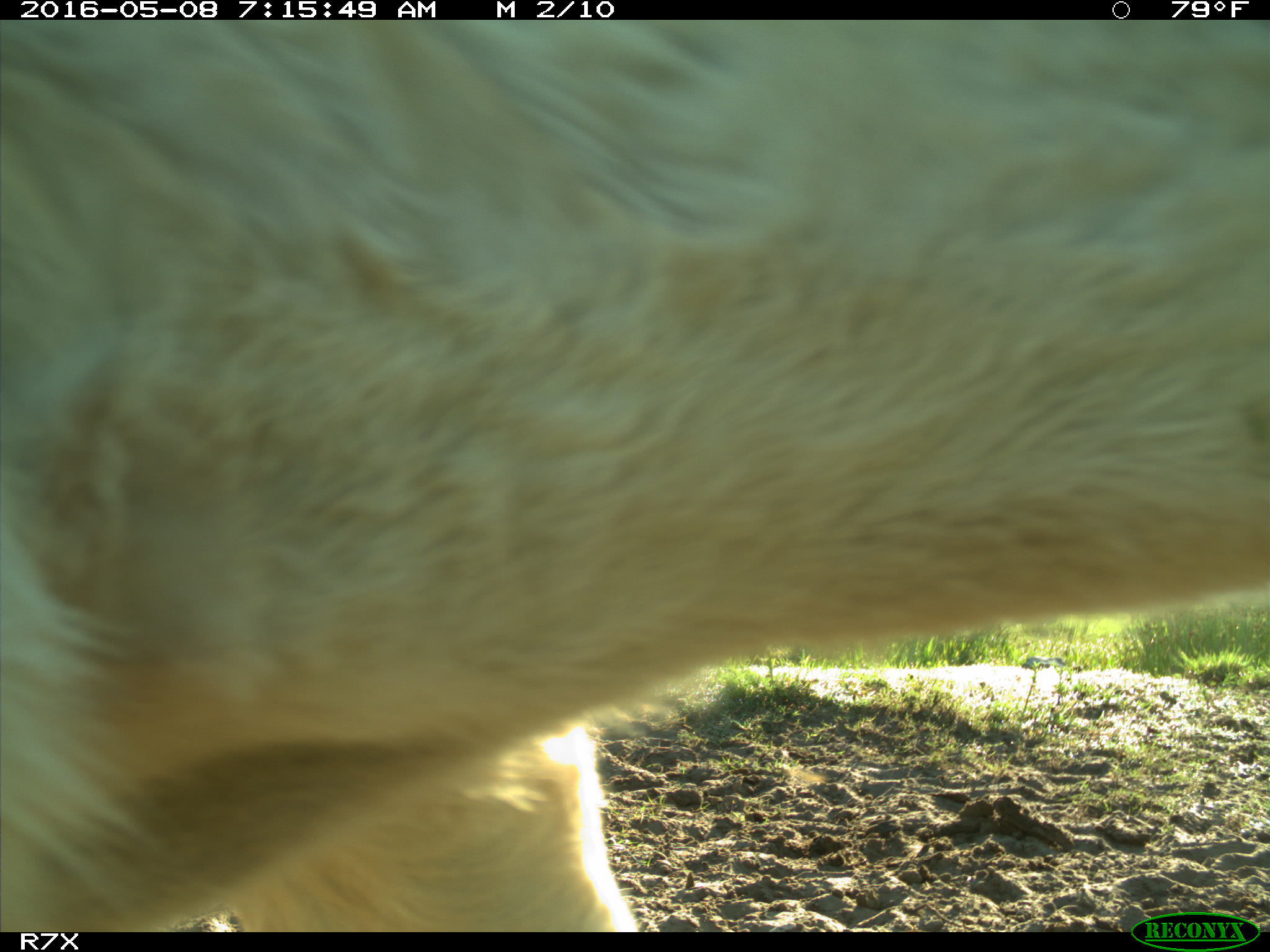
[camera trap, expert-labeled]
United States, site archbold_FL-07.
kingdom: Animalia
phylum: Chordata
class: Mammalia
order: Artiodactyla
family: Bovidae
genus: Bos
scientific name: Bos taurus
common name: domestic cow